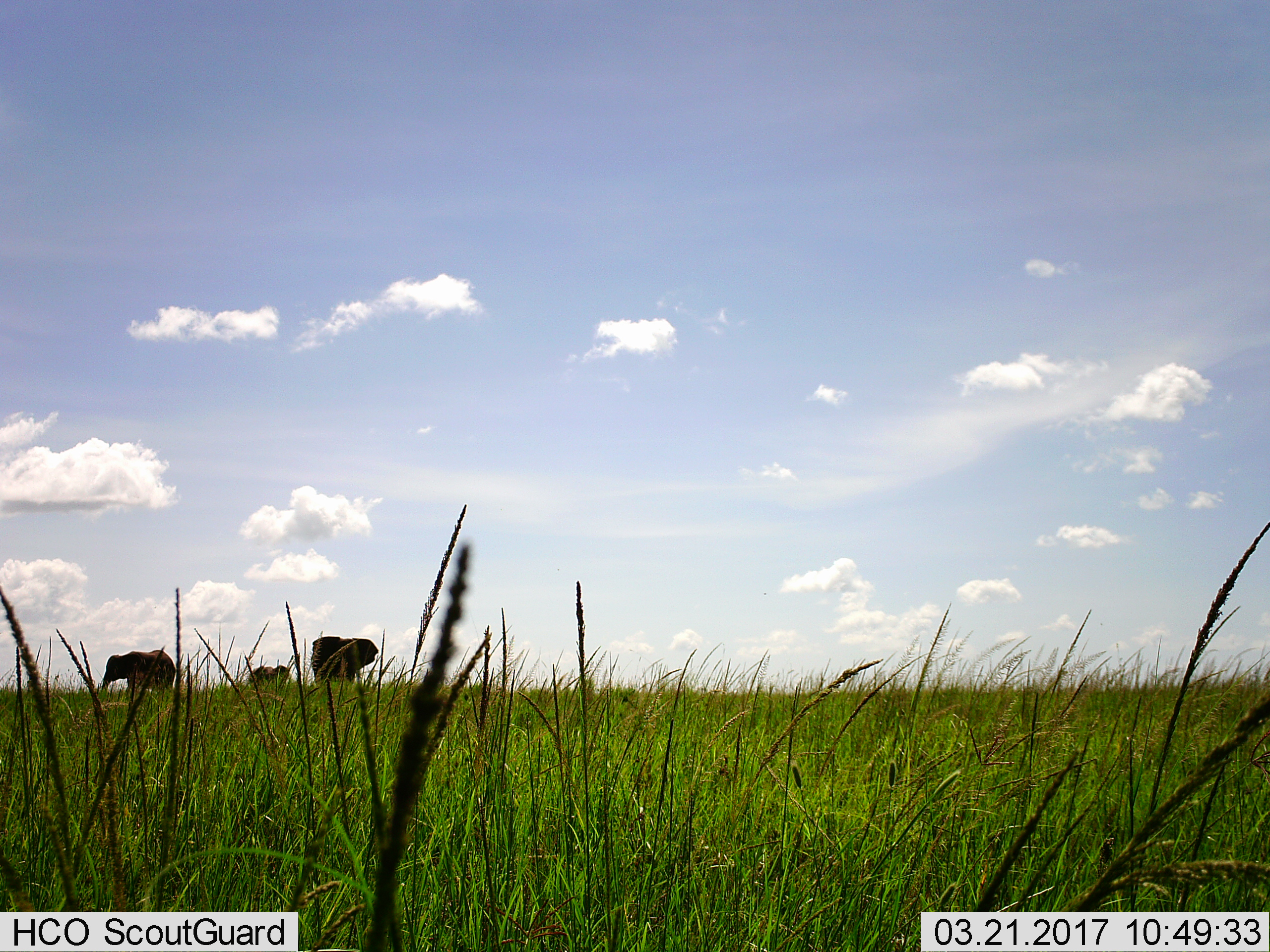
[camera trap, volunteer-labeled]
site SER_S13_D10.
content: unidentified animal